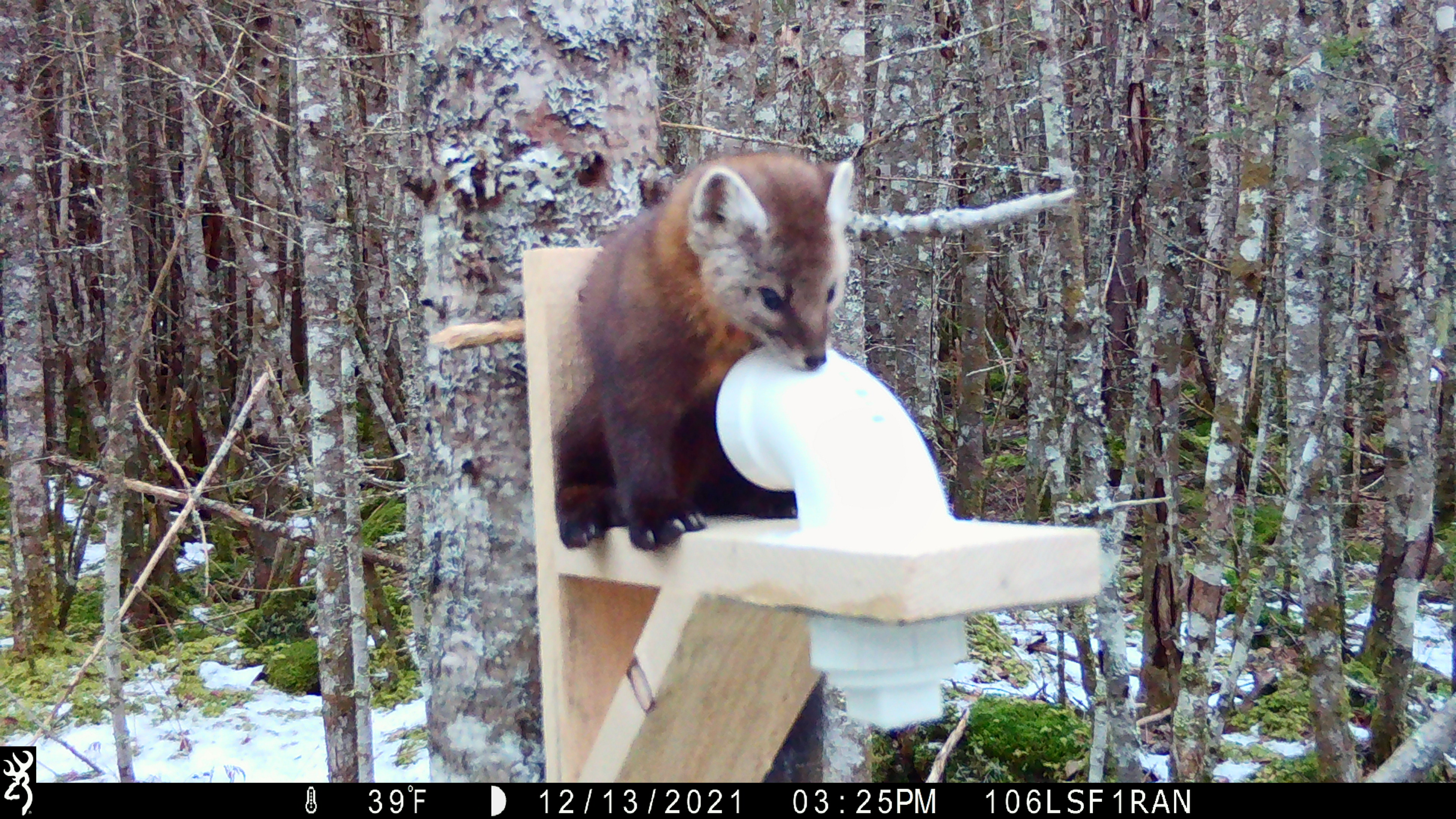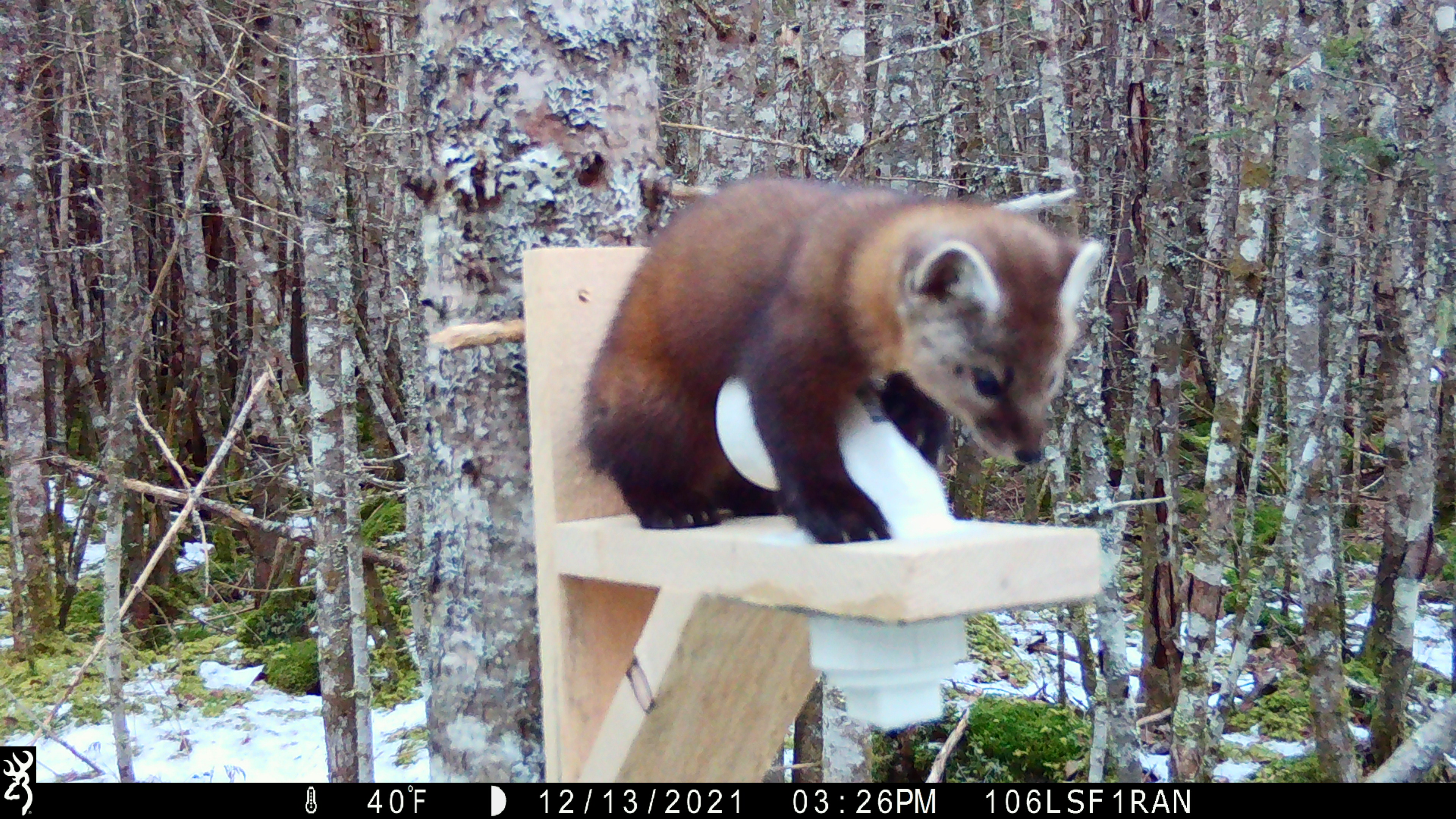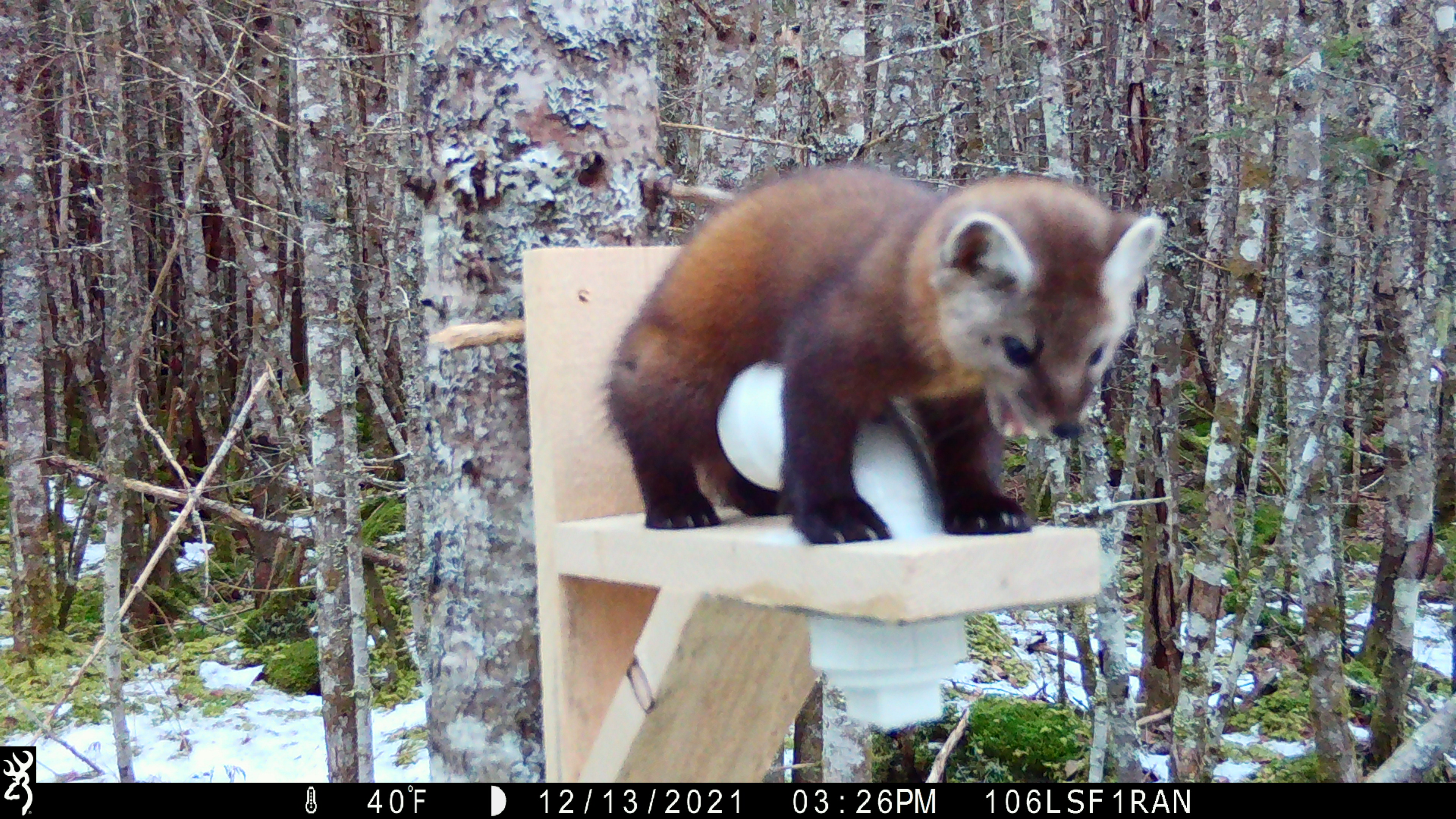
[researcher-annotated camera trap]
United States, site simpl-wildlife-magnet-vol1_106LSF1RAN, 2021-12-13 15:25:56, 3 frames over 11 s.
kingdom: Animalia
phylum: Chordata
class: Mammalia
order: Carnivora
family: Mustelidae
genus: Martes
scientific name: Martes americana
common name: american marten